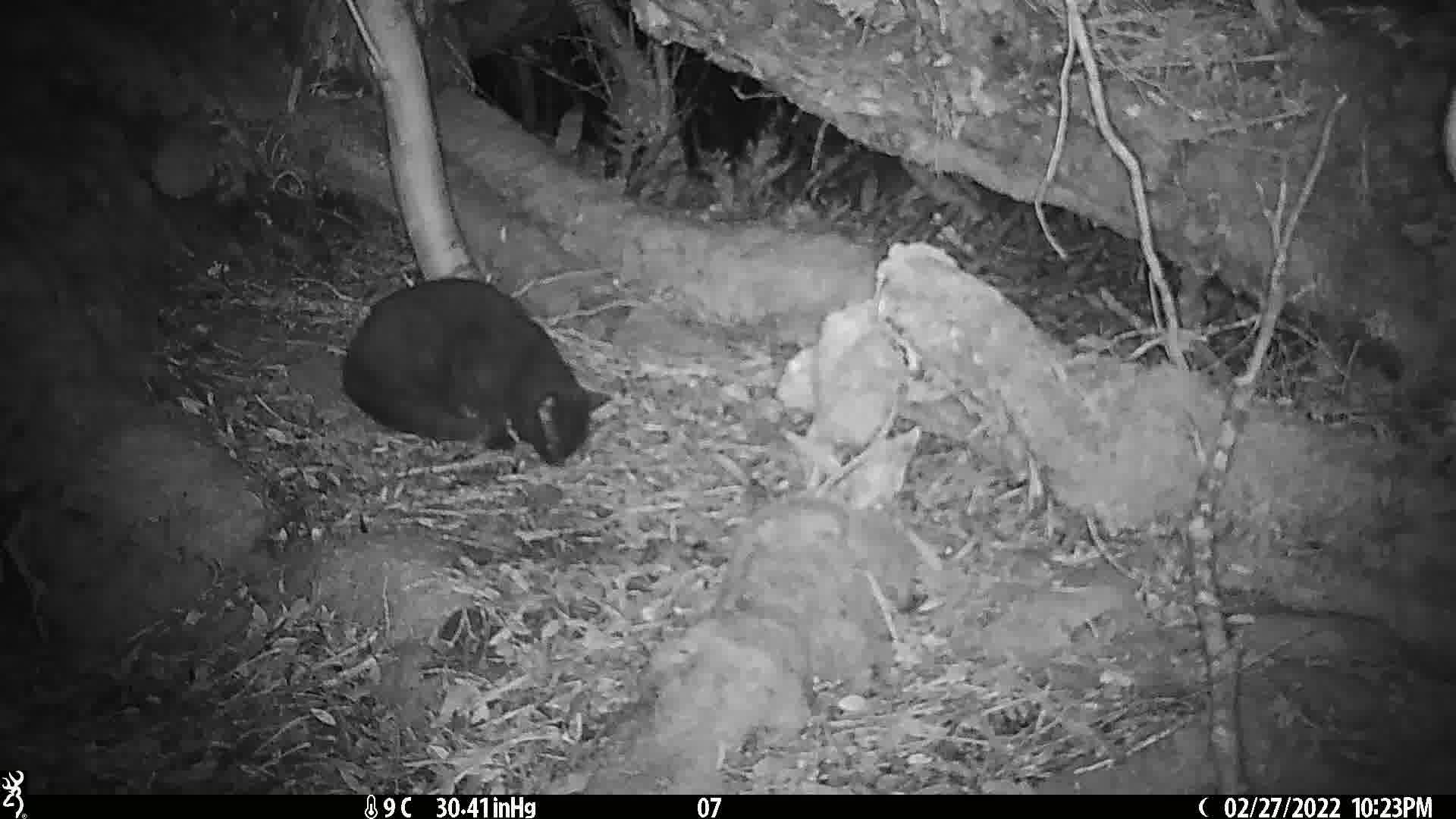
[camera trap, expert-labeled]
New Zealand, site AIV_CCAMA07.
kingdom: Animalia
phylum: Chordata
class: Mammalia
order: Carnivora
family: Felidae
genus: Felis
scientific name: Felis catus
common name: domestic cat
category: cat